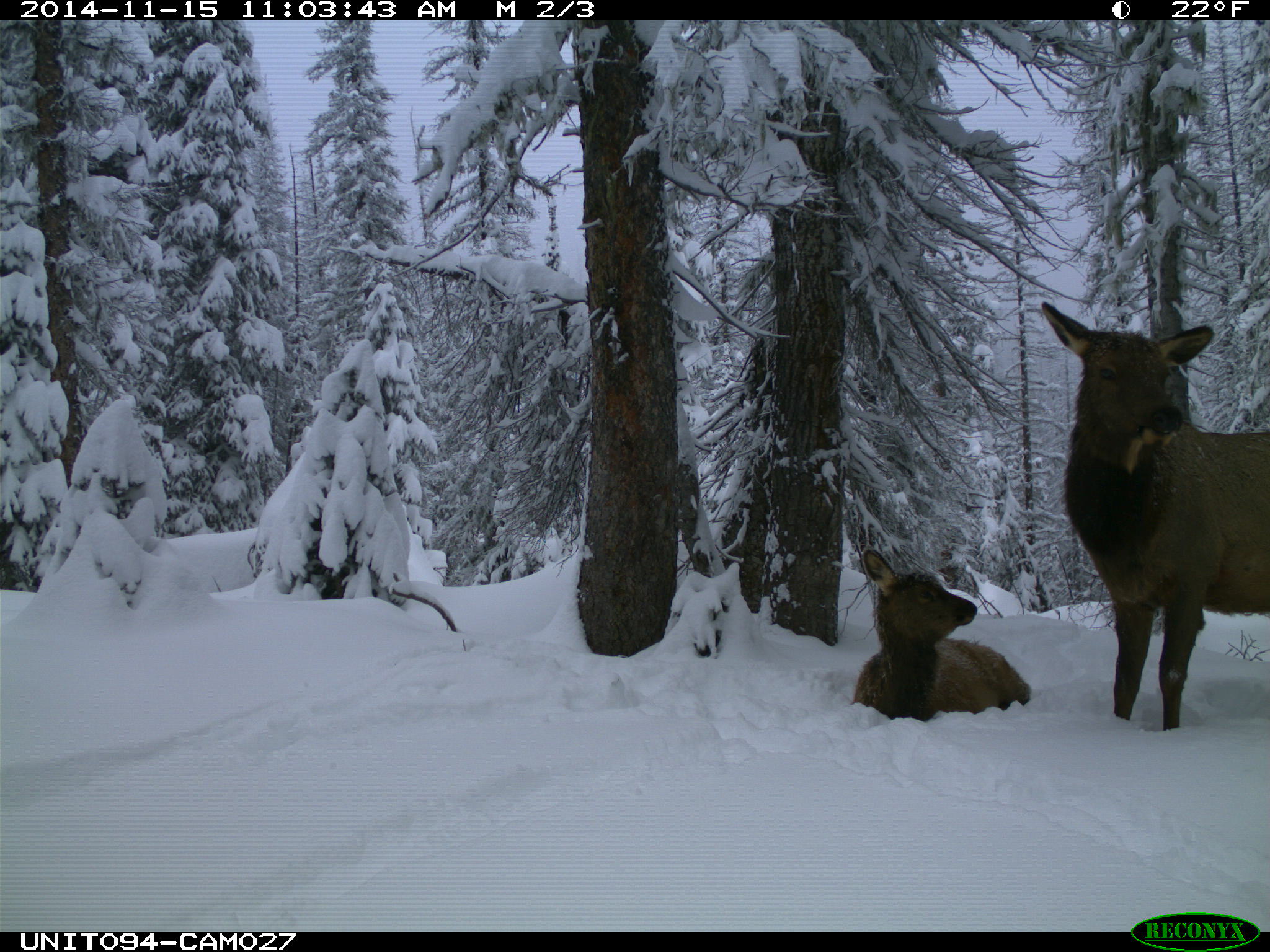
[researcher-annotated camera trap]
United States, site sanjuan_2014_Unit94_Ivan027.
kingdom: Animalia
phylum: Chordata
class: Mammalia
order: Artiodactyla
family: Cervidae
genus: Cervus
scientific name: Cervus elaphus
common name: red deer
Cervus elaphus (red deer).